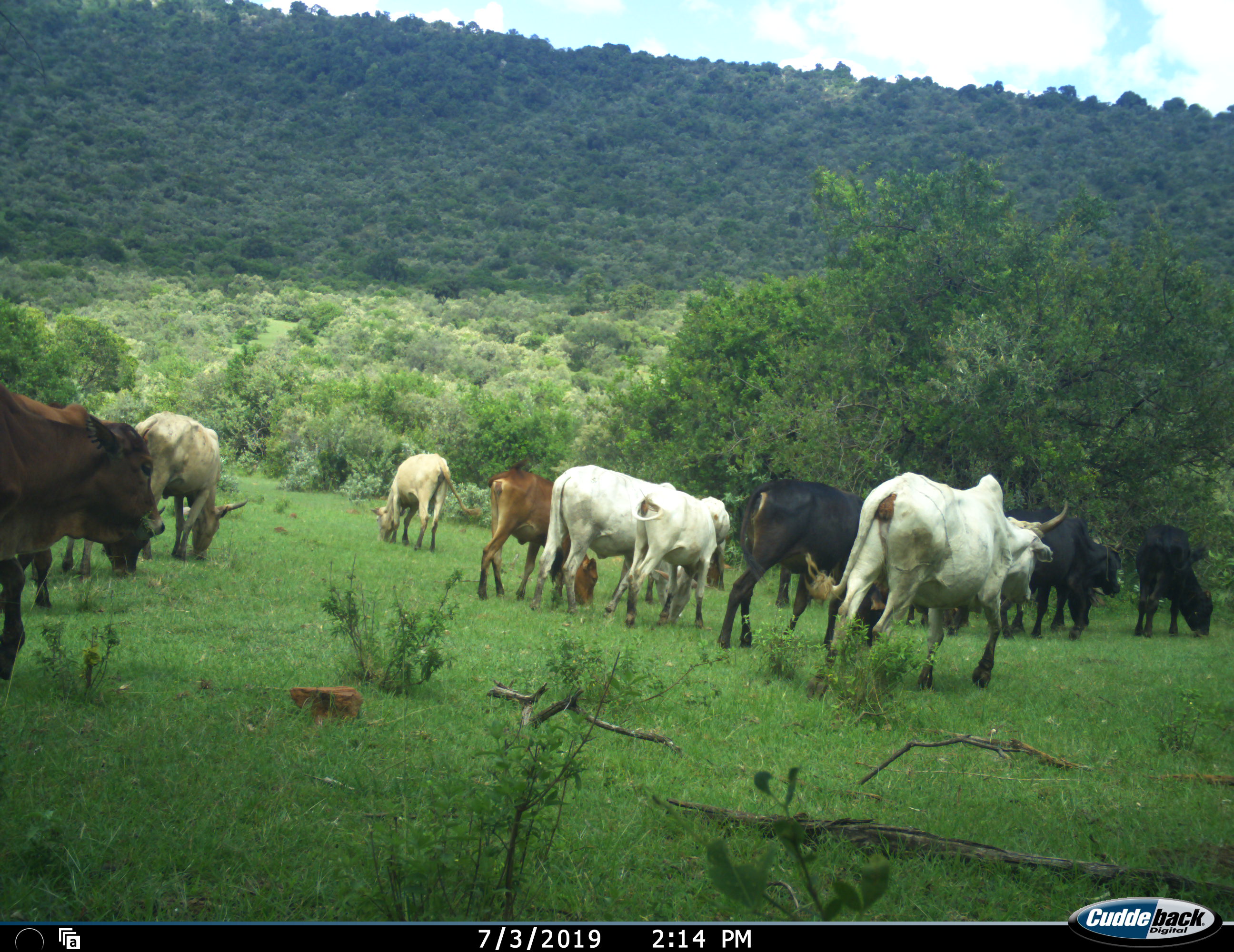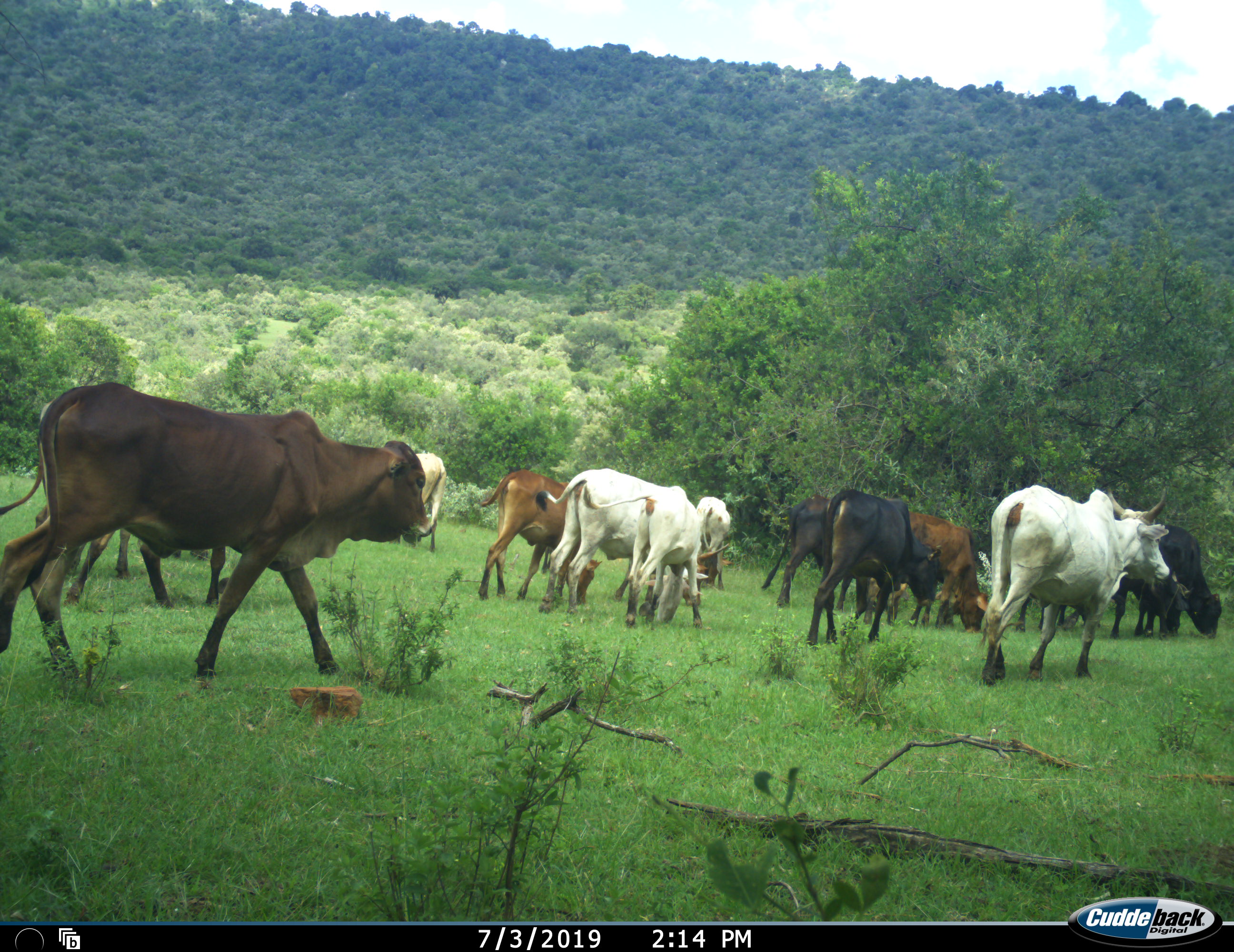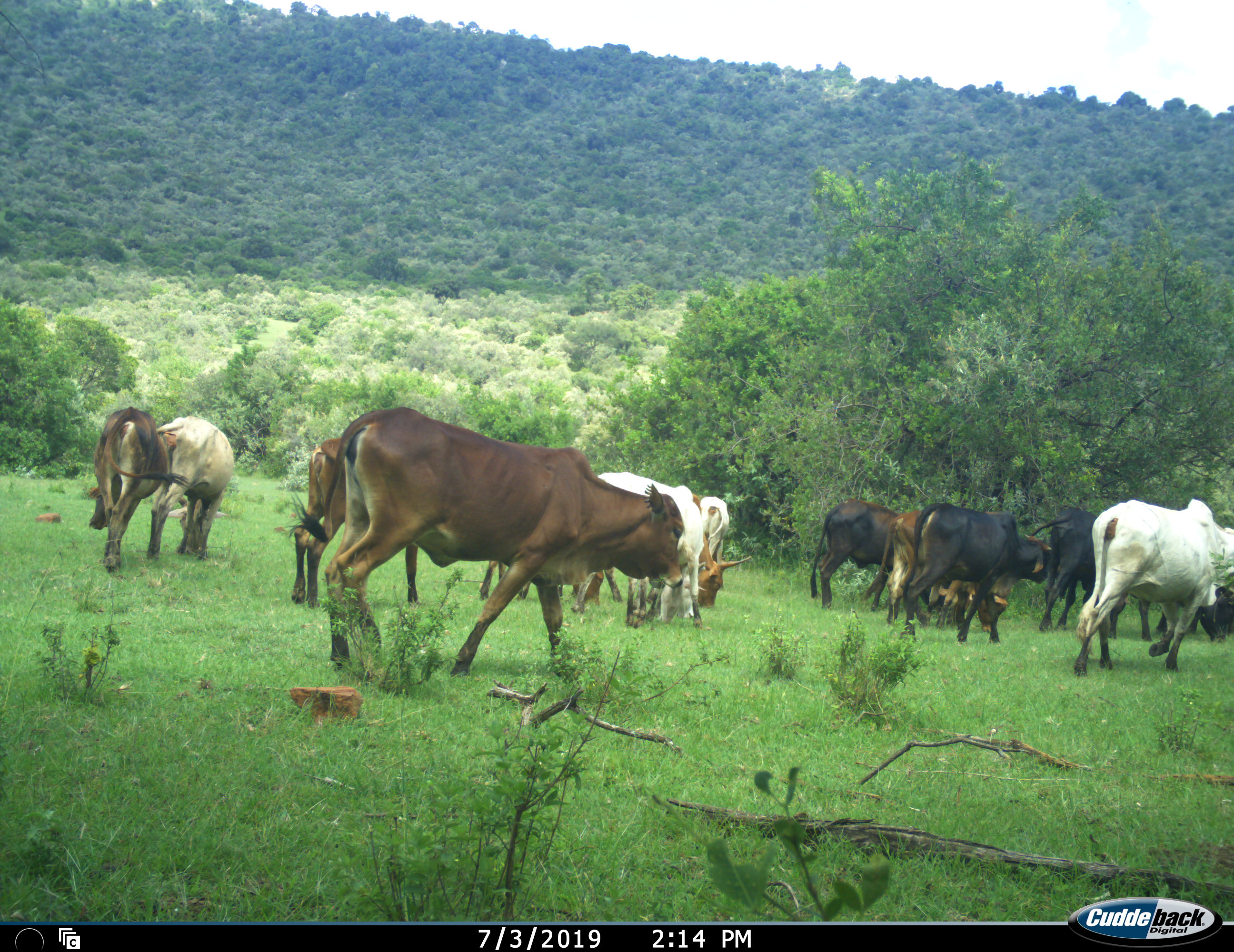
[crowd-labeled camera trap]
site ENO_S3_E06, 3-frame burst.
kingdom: Animalia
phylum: Chordata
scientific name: Vertebrata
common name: domestic animal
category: domesticanimal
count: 11-50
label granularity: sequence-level